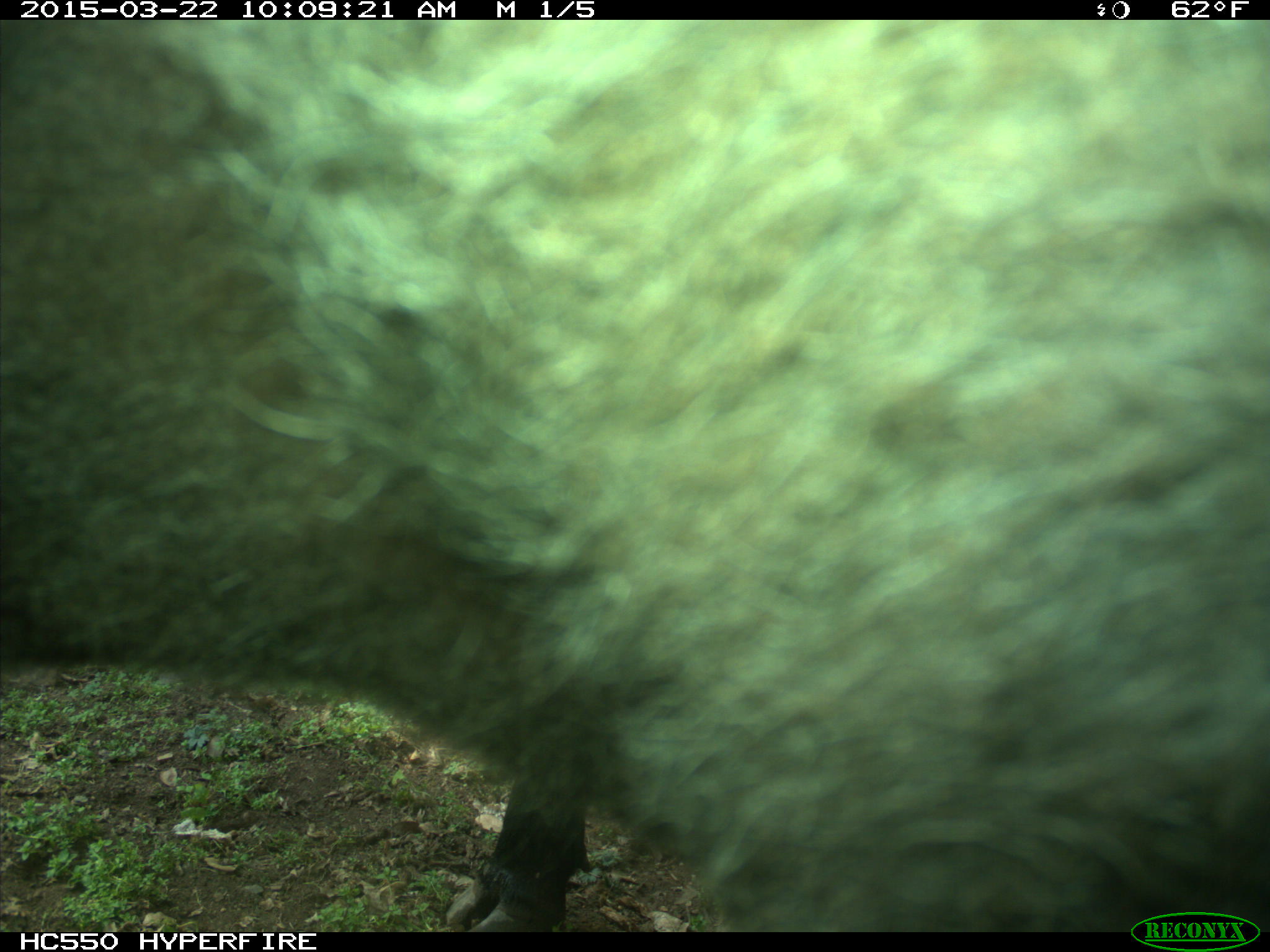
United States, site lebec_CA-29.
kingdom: Animalia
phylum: Chordata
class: Mammalia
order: Artiodactyla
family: Bovidae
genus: Bos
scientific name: Bos taurus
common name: domestic cow